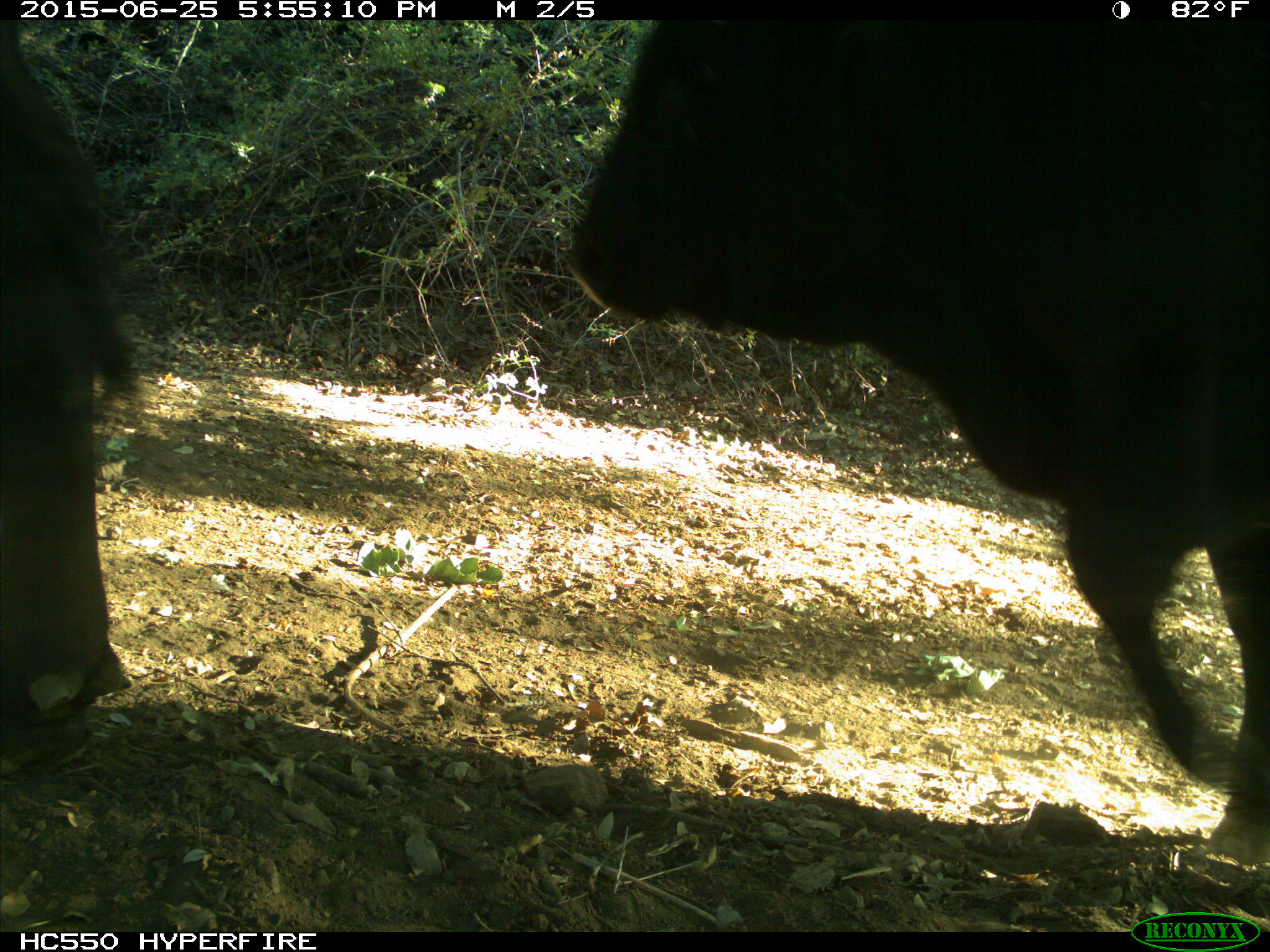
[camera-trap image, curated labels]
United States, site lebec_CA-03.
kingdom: Animalia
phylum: Chordata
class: Mammalia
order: Artiodactyla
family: Bovidae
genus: Bos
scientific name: Bos taurus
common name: domestic cow